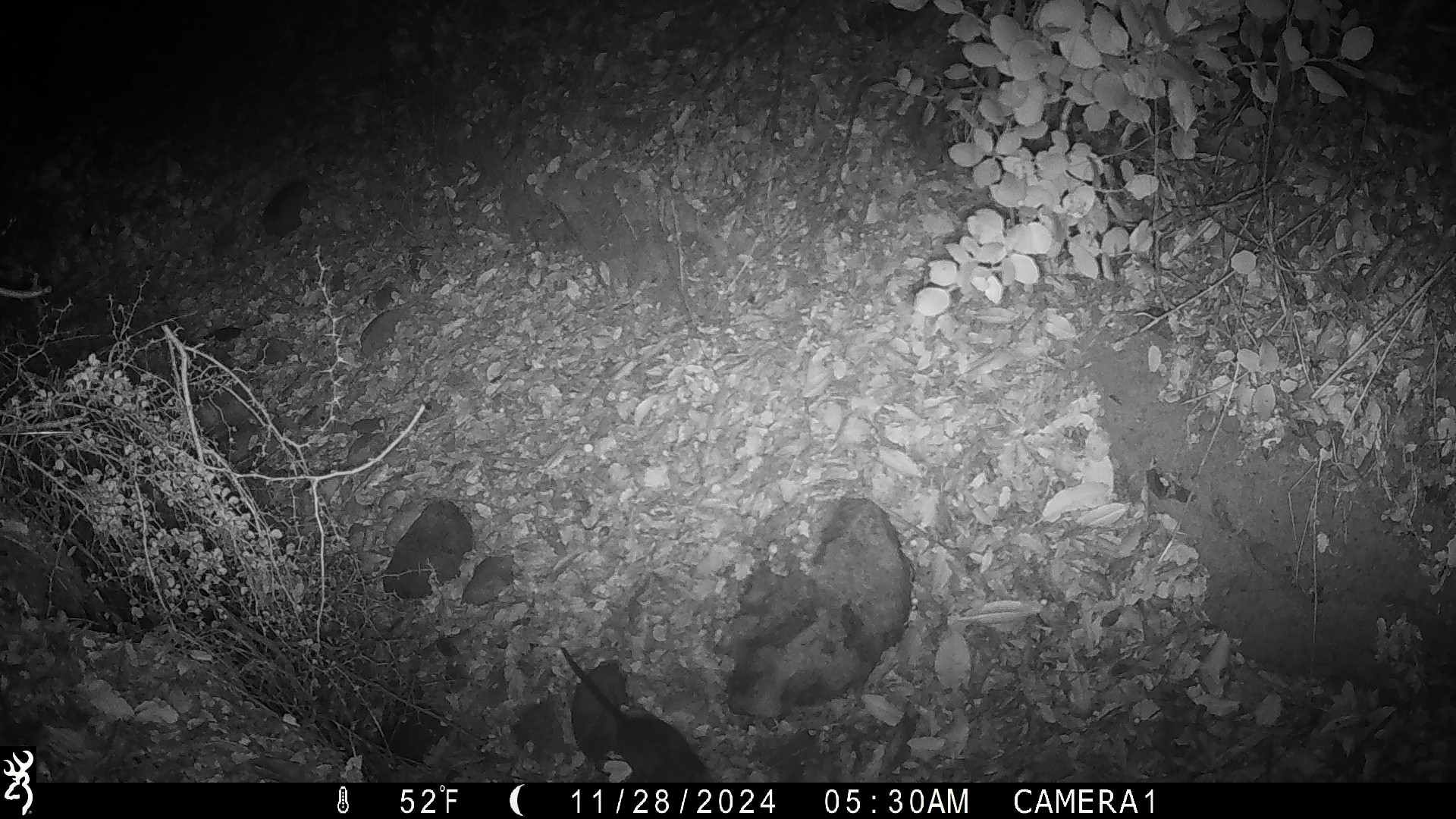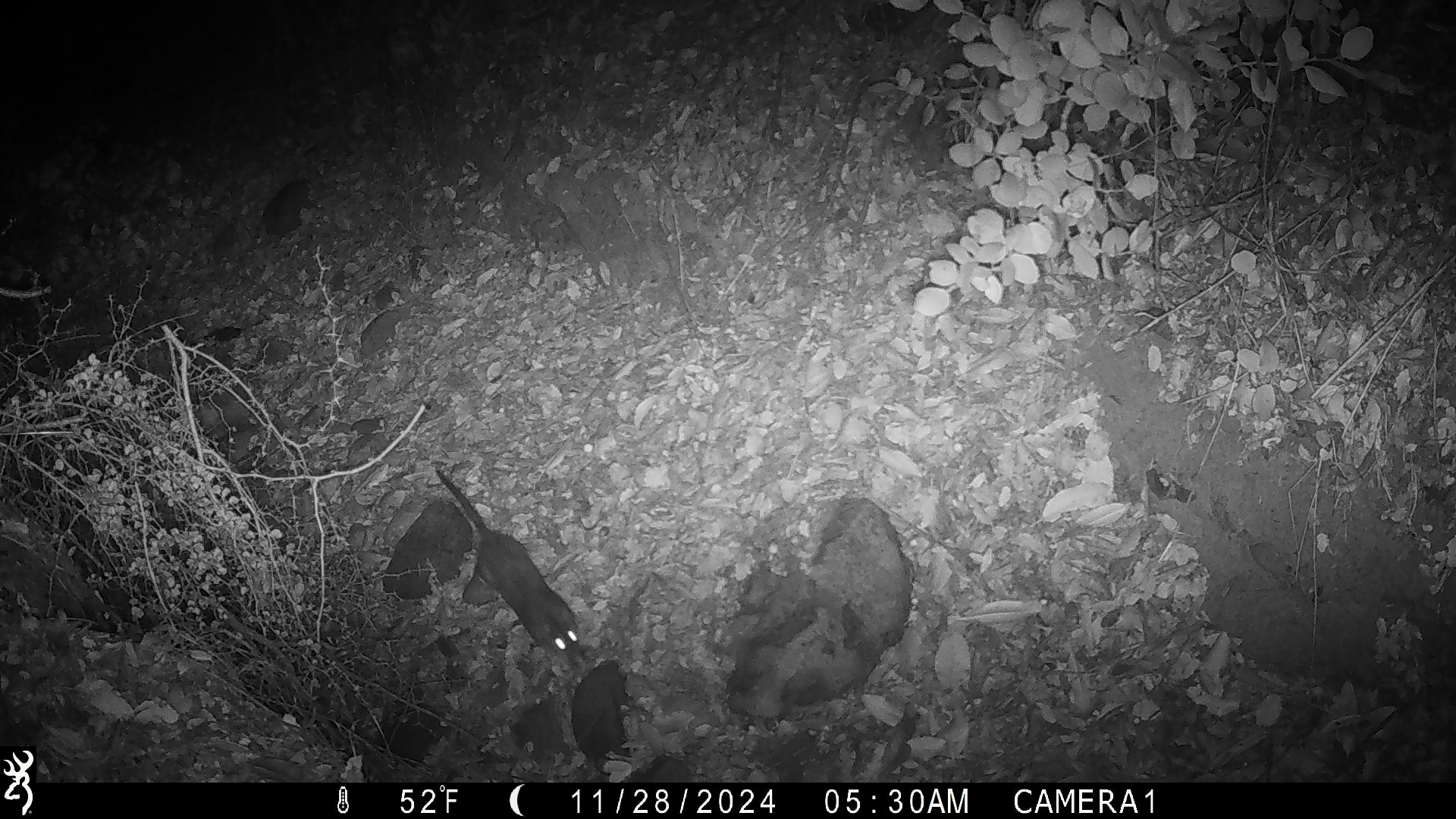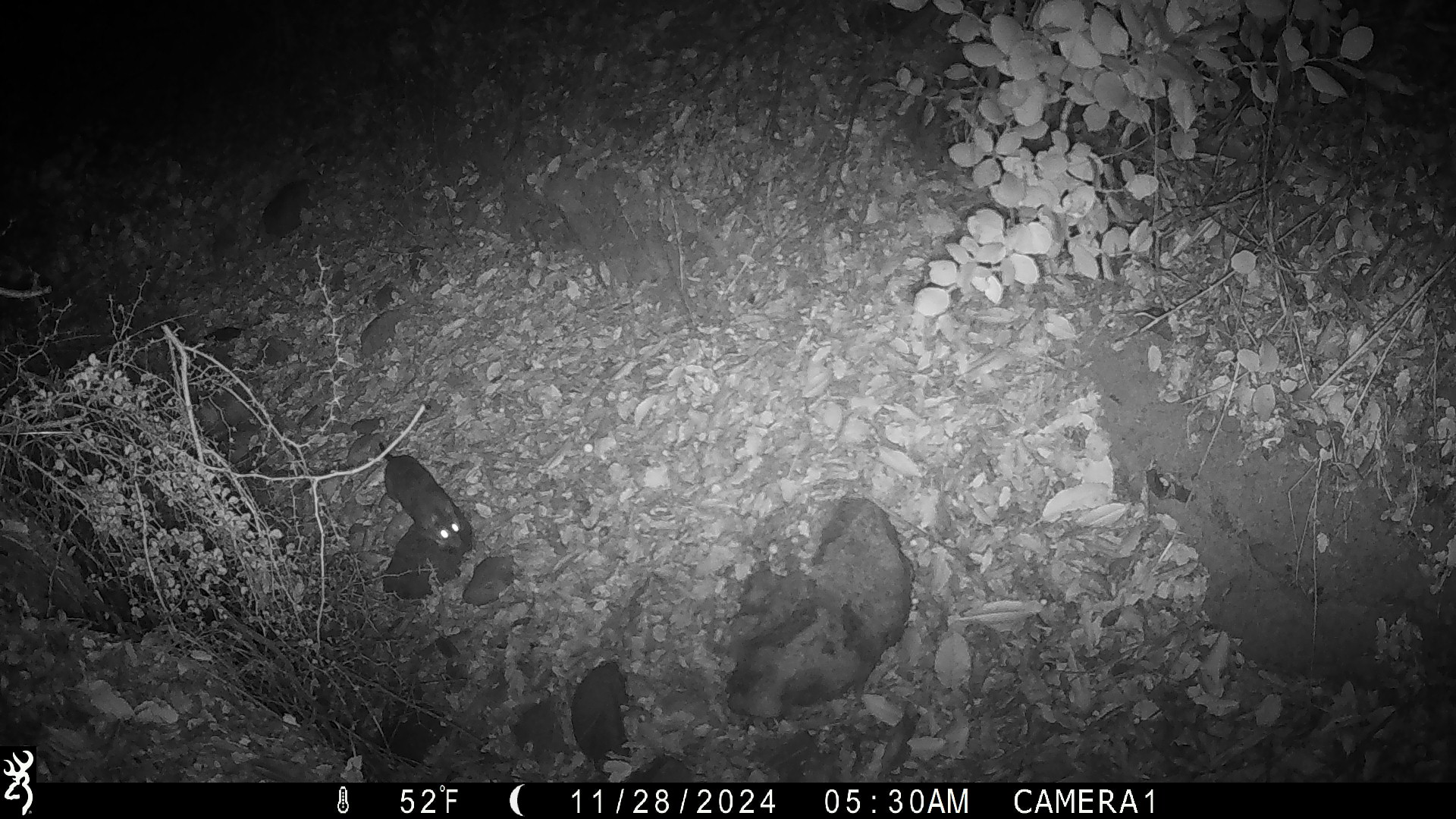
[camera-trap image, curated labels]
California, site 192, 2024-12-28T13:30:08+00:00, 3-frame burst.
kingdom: Animalia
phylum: Chordata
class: Mammalia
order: Rodentia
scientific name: Rodentia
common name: mouse or rat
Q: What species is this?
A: Mouse or rat (Rodentia).